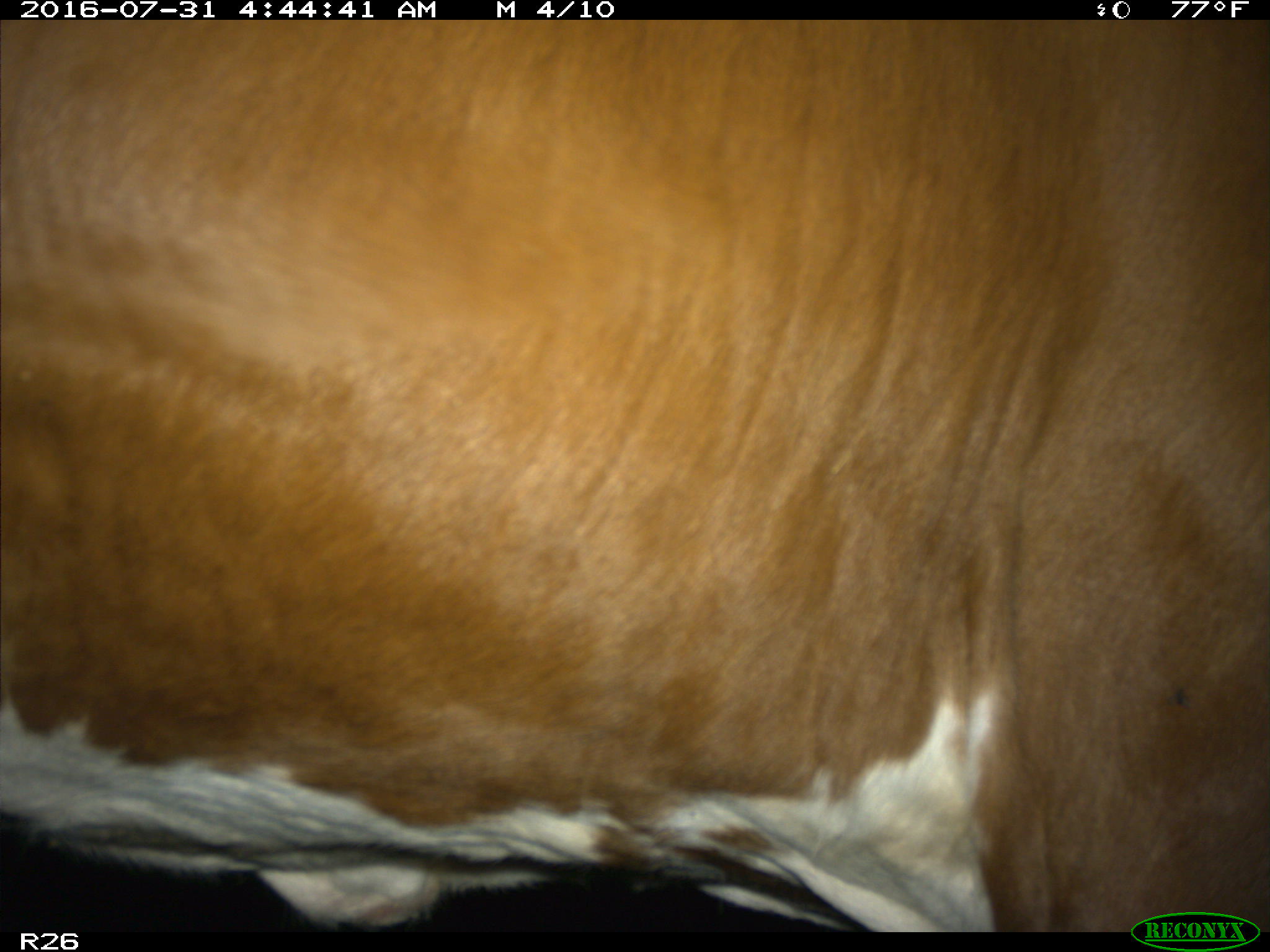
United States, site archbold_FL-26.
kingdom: Animalia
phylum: Chordata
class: Mammalia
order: Artiodactyla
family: Bovidae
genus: Bos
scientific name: Bos taurus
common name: domestic cow